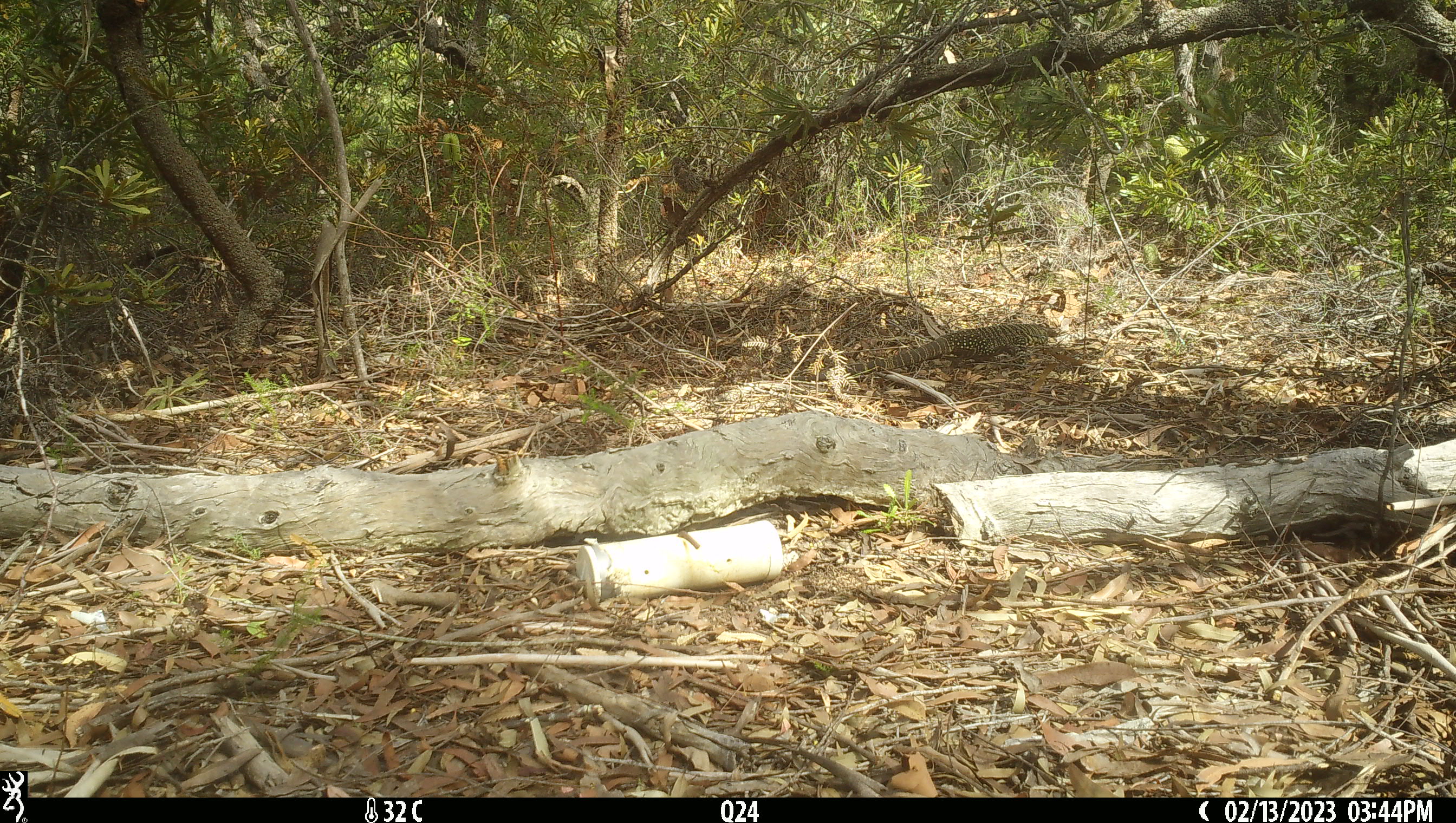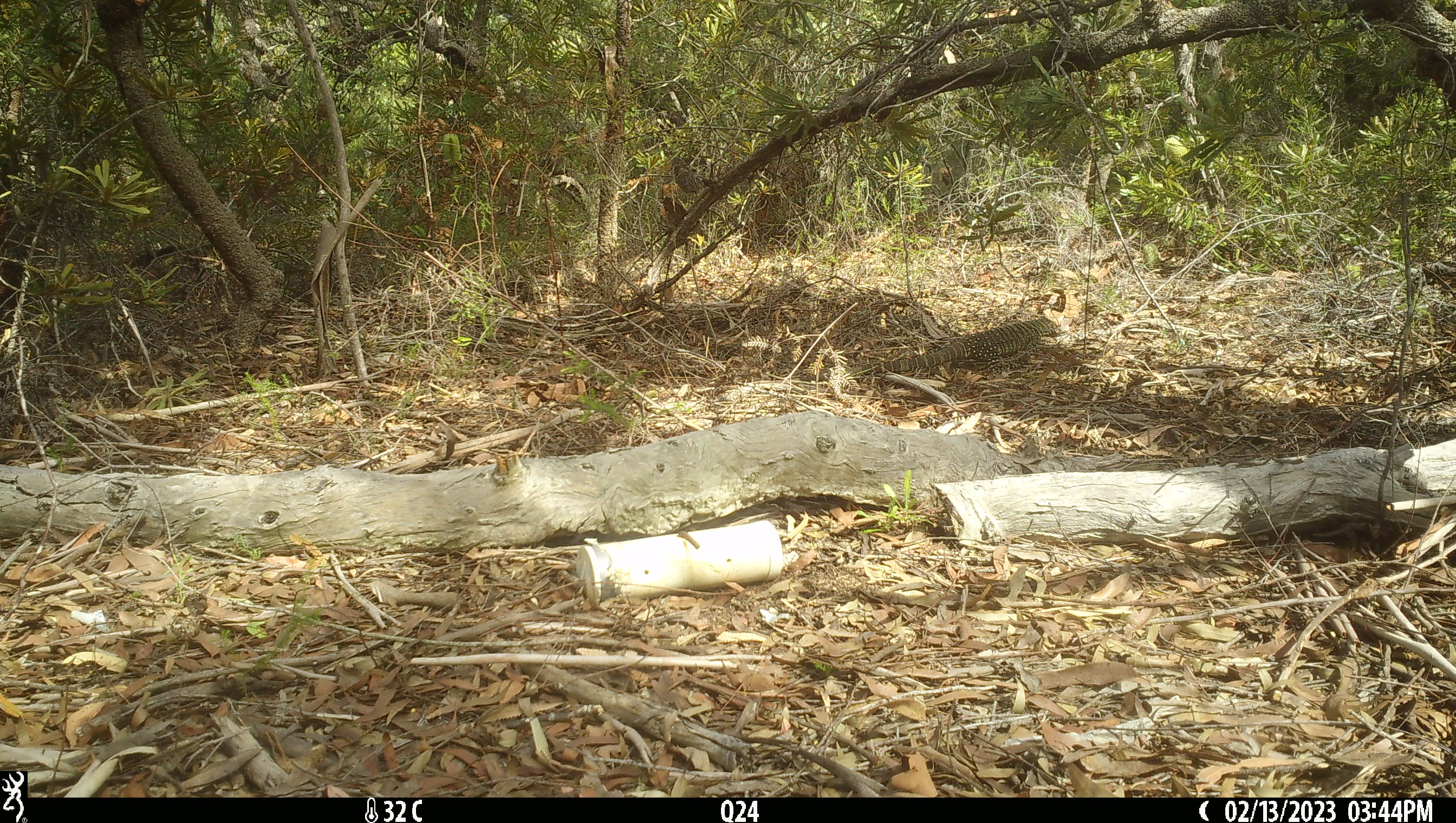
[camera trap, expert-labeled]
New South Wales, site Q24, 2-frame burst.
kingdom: Animalia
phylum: Chordata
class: Reptilia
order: Squamata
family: Varanidae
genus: Varanus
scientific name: Varanus varius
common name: lace monitor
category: goanna